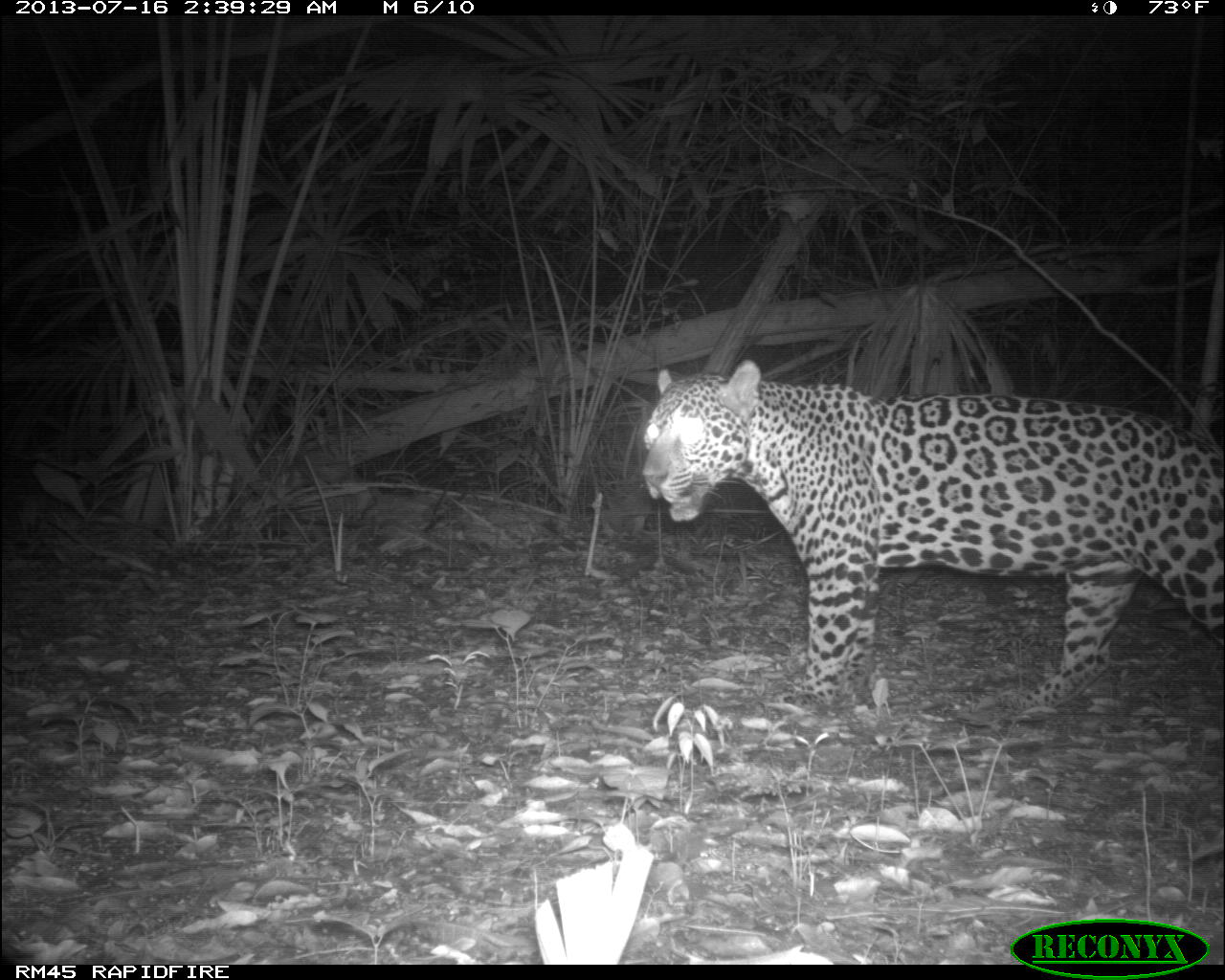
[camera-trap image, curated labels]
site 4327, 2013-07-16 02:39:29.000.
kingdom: Animalia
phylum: Chordata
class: Mammalia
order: Carnivora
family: Felidae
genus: Panthera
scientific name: Panthera onca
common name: jaguar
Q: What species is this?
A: Panthera onca (jaguar).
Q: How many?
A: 1.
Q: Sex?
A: Male.